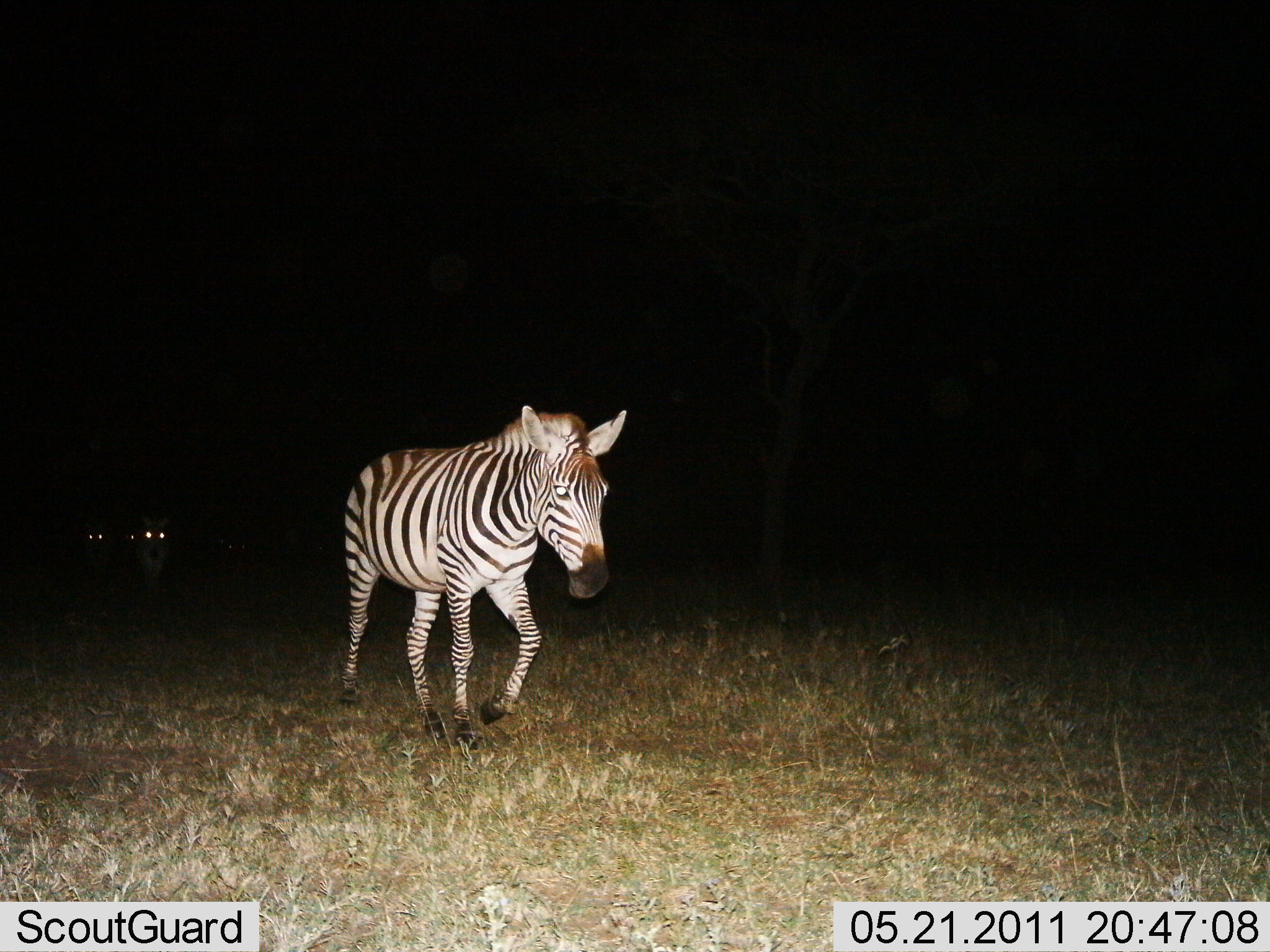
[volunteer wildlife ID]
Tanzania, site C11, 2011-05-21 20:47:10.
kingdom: Animalia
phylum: Chordata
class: Mammalia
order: Perissodactyla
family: Equidae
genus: Equus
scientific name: Equus quagga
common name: plains zebra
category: zebra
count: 3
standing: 8%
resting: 0%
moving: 92%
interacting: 0%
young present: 0%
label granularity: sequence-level